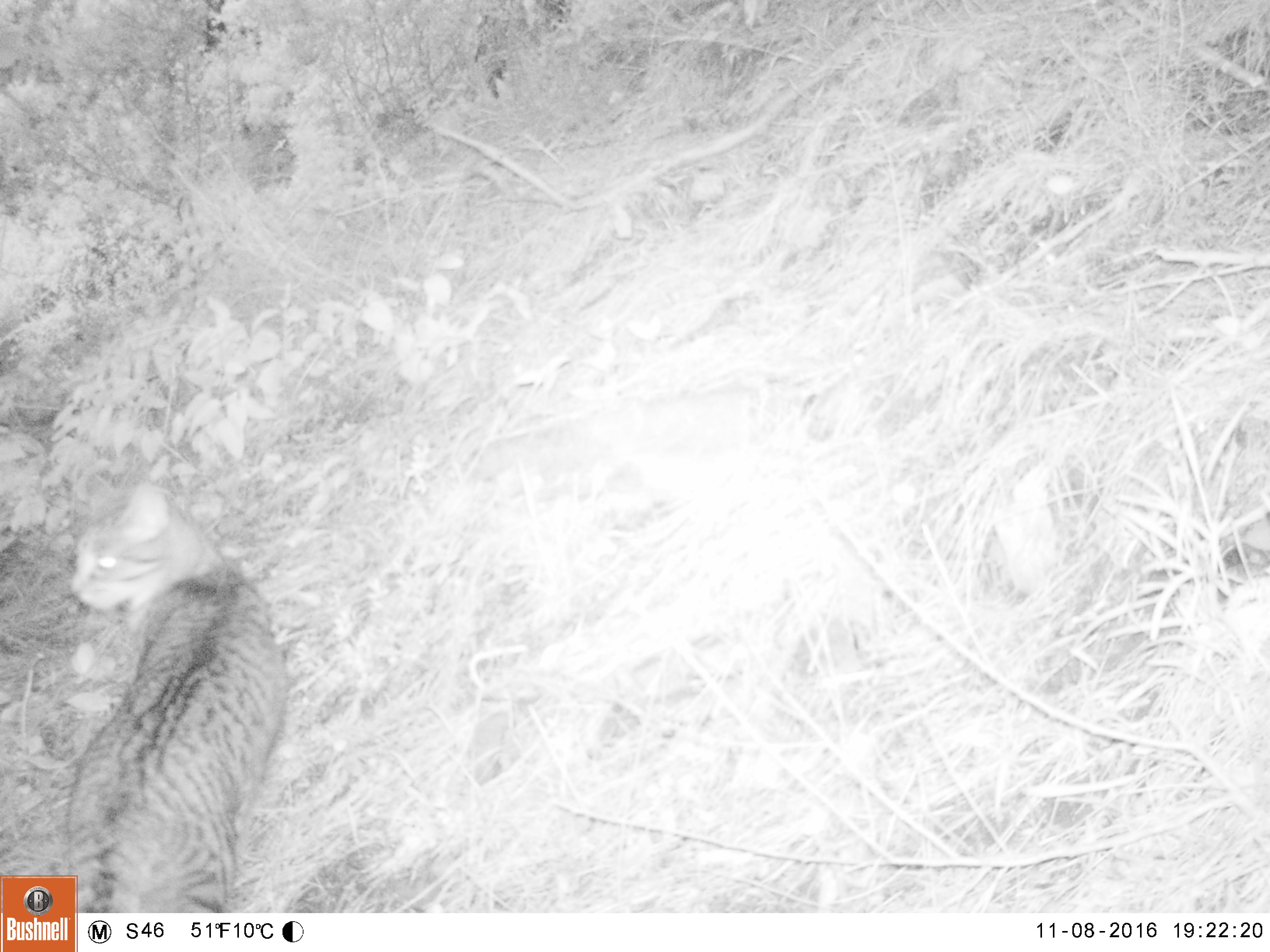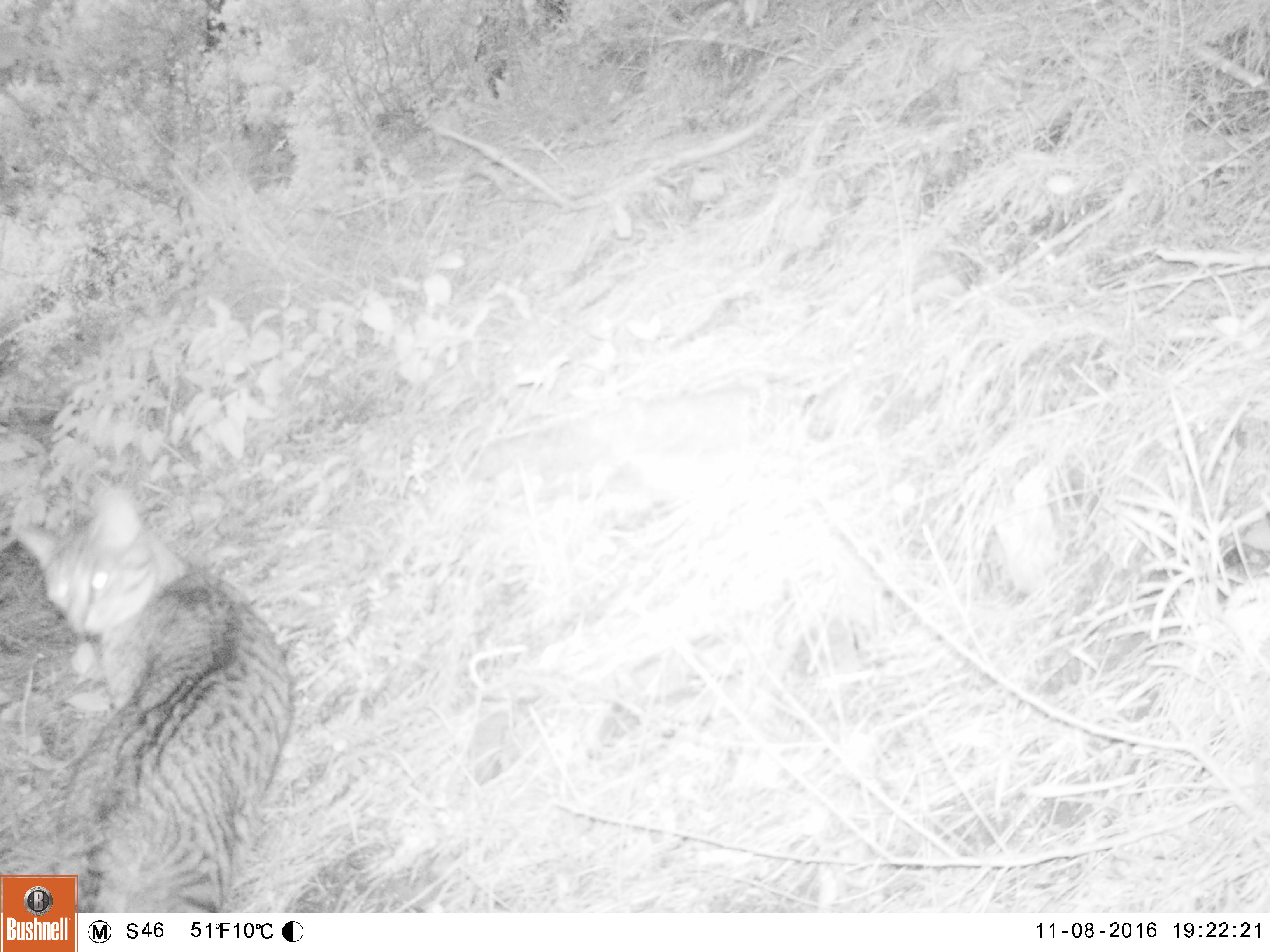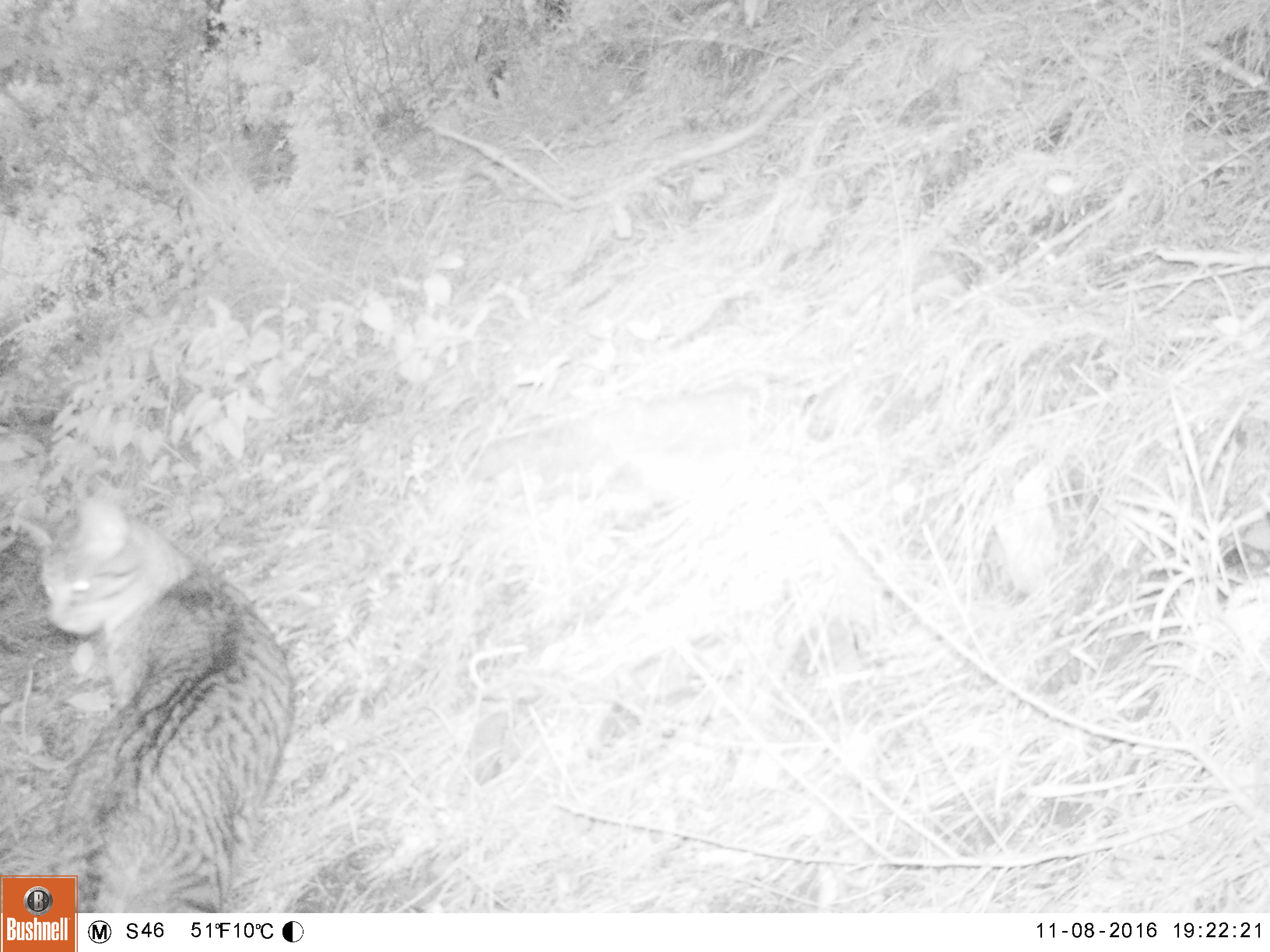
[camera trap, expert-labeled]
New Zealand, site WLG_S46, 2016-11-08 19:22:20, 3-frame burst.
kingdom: Animalia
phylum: Chordata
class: Mammalia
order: Carnivora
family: Felidae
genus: Felis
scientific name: Felis catus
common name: domestic cat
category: cat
Cat (domestic cat) (Felis catus).